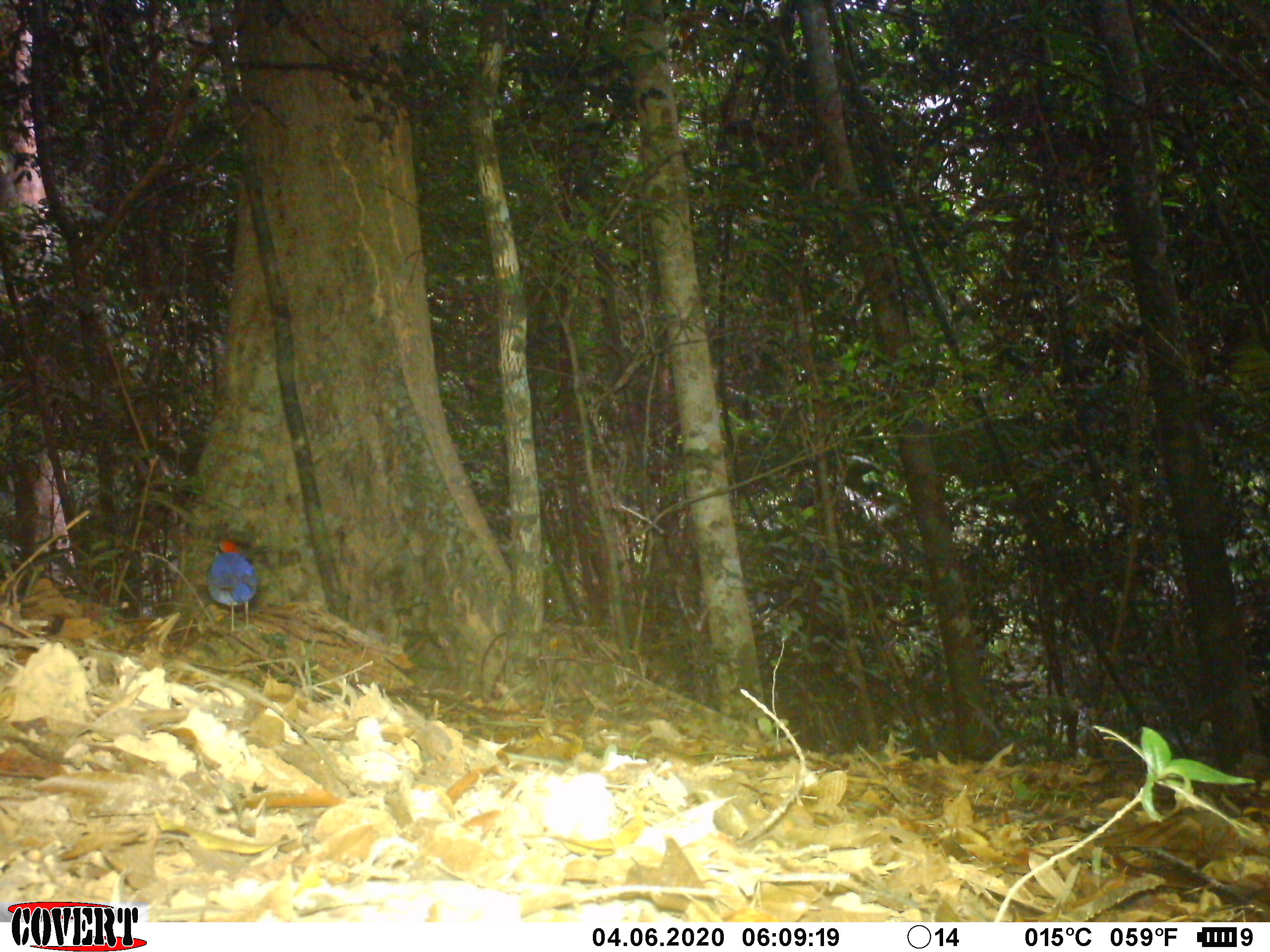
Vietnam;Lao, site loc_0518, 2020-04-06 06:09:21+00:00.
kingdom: Animalia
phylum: Chordata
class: Aves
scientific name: Aves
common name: bird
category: unidentified bird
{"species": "unidentified bird (bird) (Aves)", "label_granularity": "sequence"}